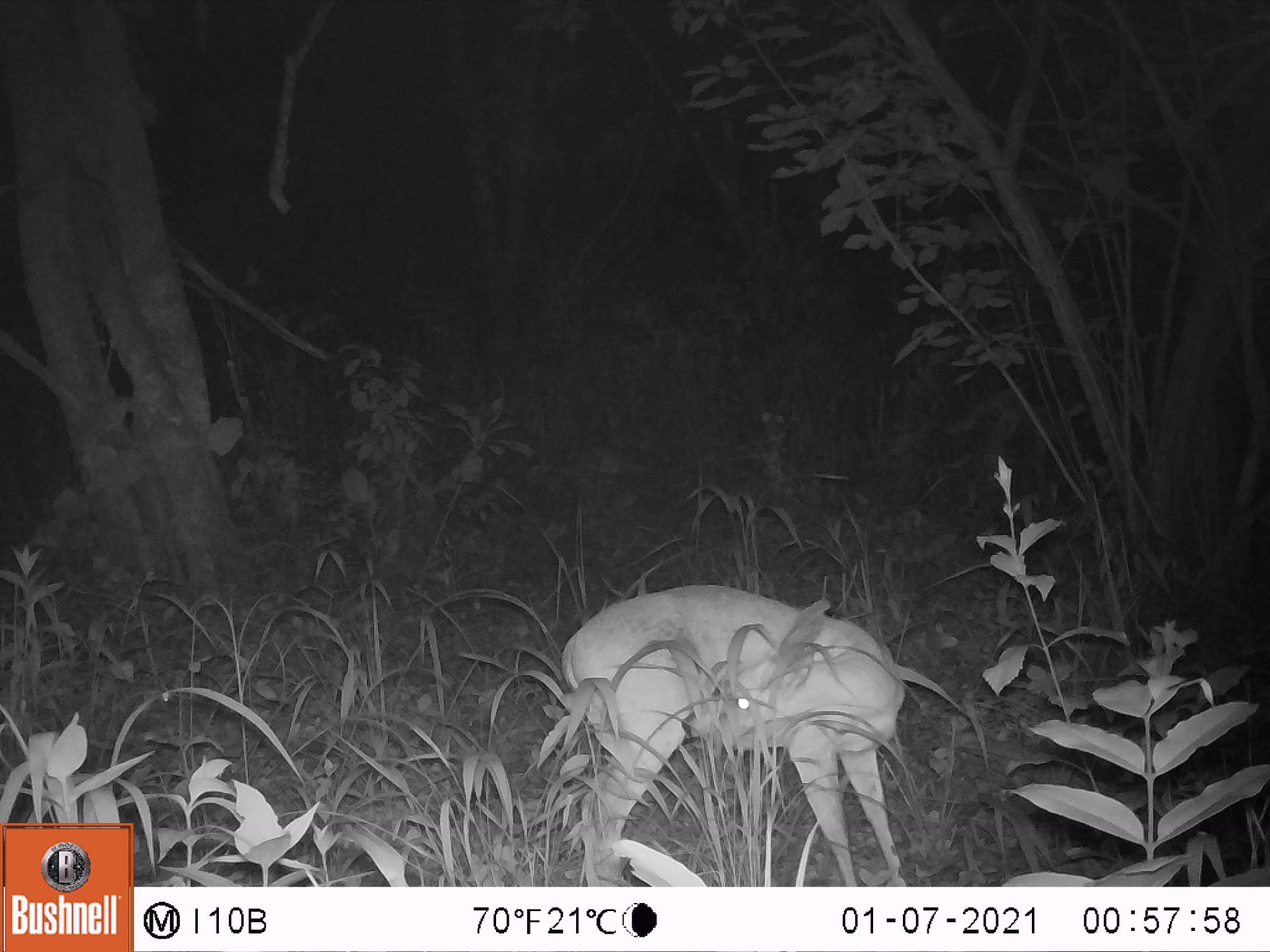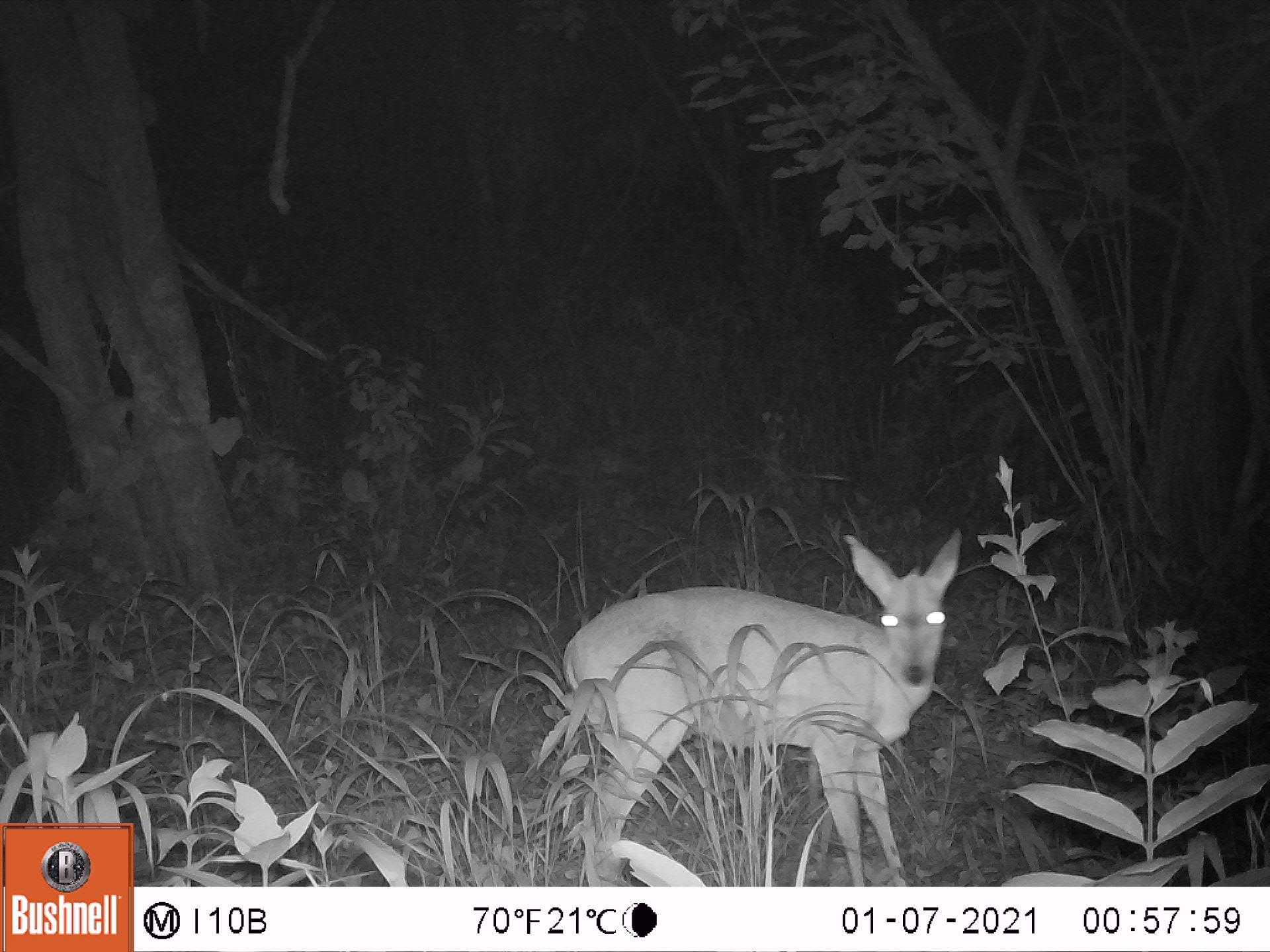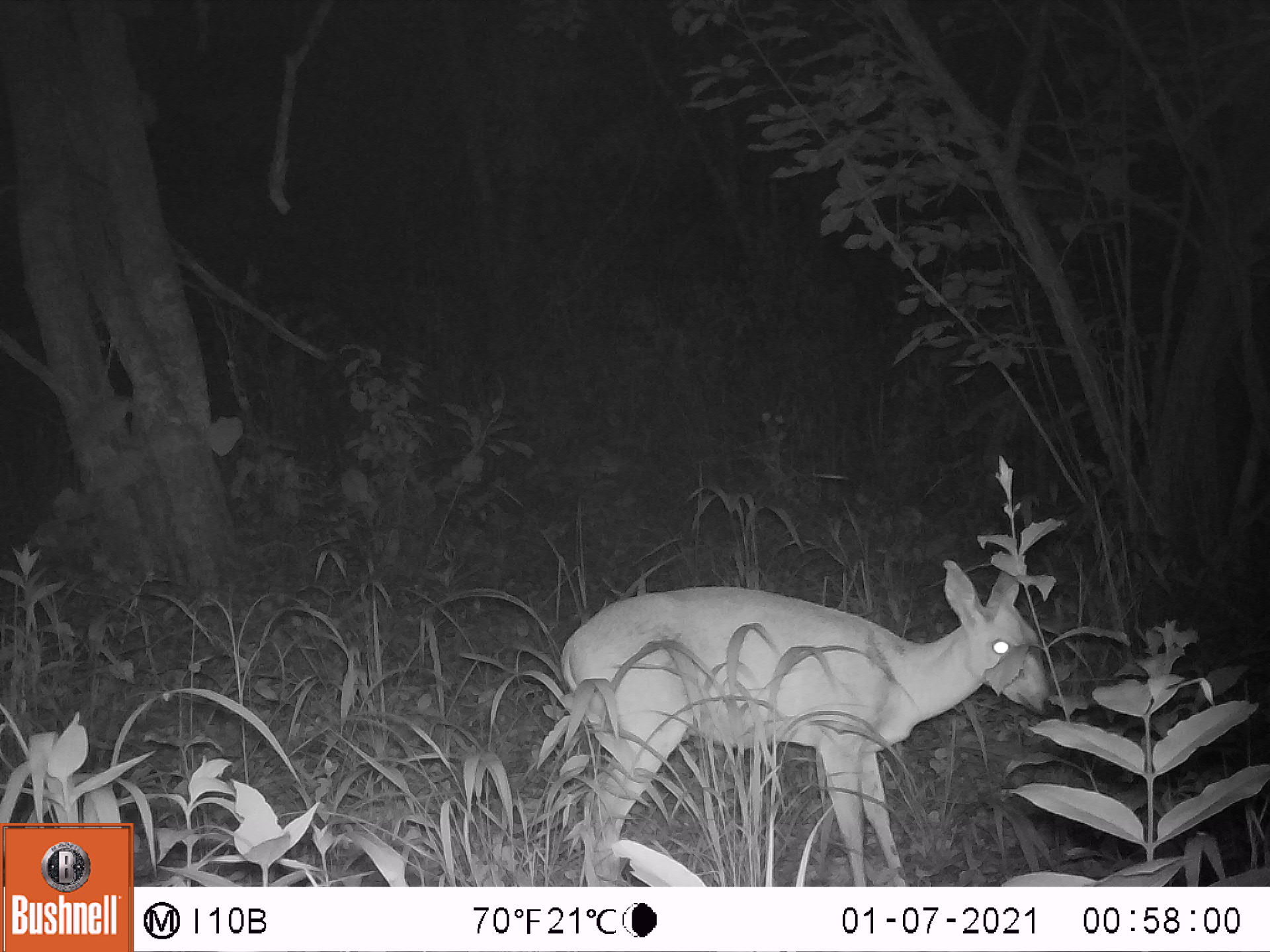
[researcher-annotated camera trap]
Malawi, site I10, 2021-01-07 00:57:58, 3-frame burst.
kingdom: Animalia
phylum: Chordata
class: Mammalia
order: Artiodactyla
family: Bovidae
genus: Sylvicapra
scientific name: Sylvicapra grimmia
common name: common duiker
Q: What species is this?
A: Common duiker (Sylvicapra grimmia).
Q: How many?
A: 1.